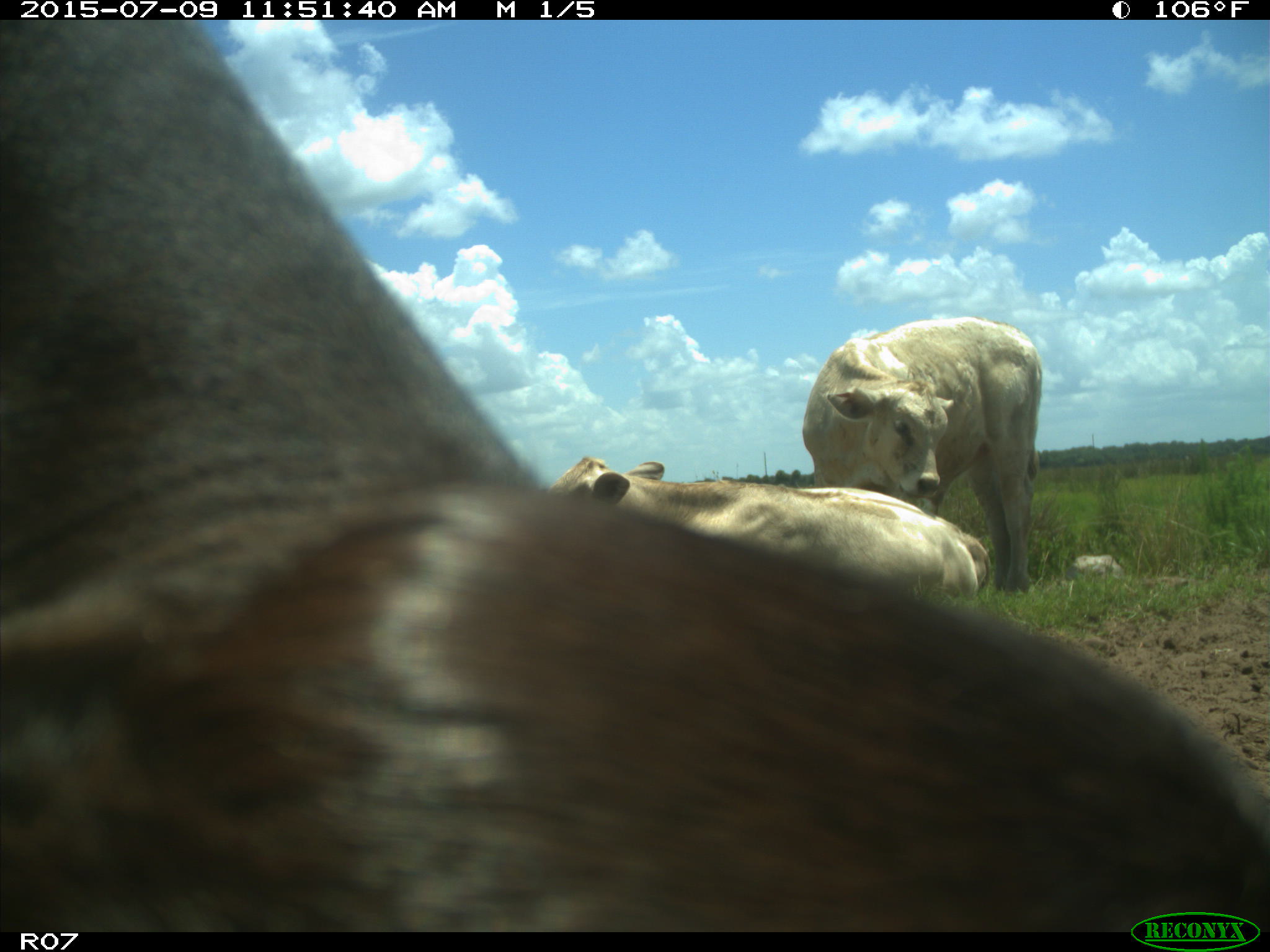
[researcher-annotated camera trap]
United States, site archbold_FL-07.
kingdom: Animalia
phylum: Chordata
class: Mammalia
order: Artiodactyla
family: Bovidae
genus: Bos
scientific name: Bos taurus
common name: domestic cow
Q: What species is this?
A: Bos taurus (domestic cow).